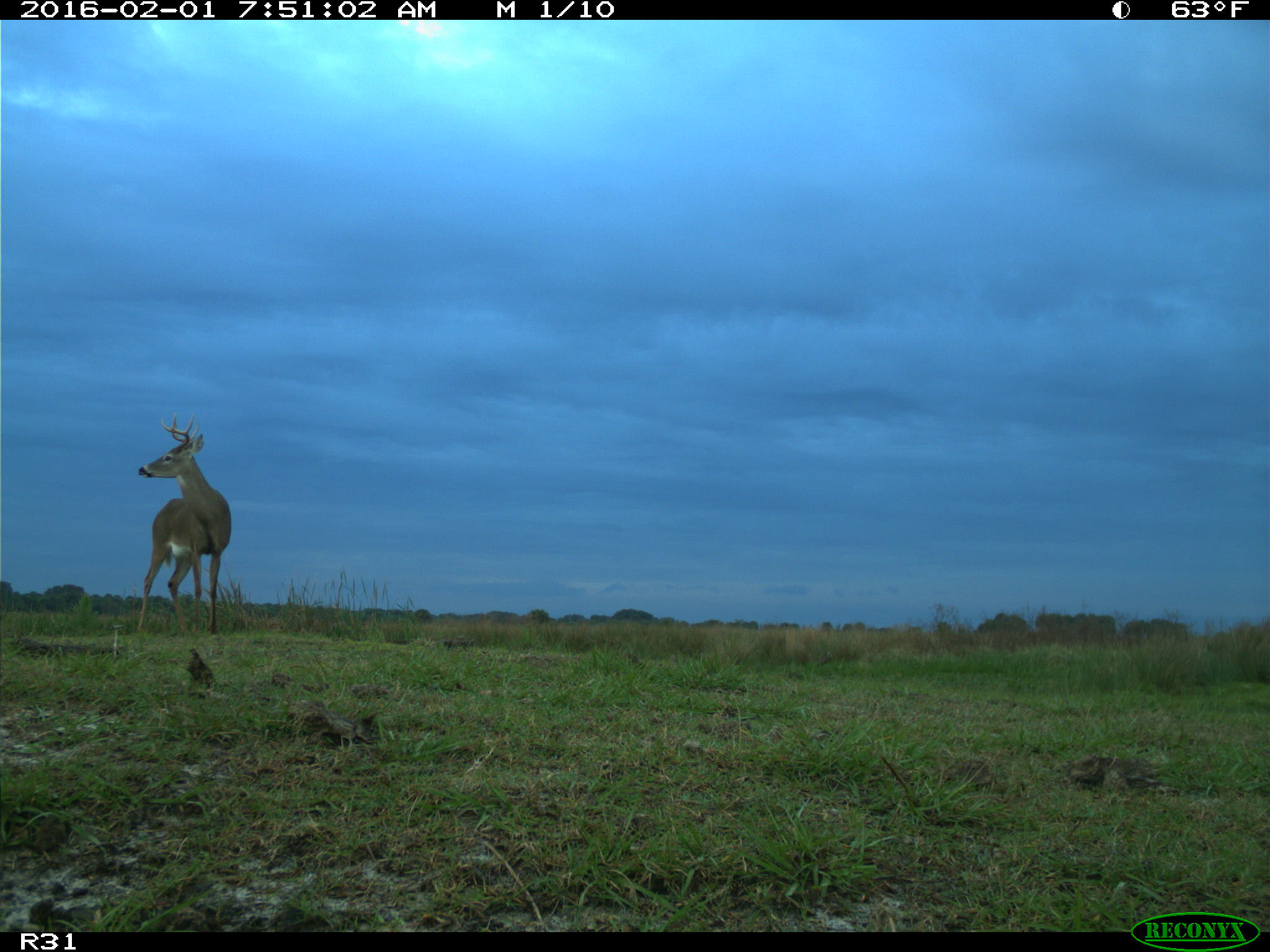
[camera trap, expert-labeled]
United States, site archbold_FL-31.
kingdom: Animalia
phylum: Chordata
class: Mammalia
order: Artiodactyla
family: Cervidae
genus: Odocoileus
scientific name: Odocoileus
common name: deer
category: unidentified deer